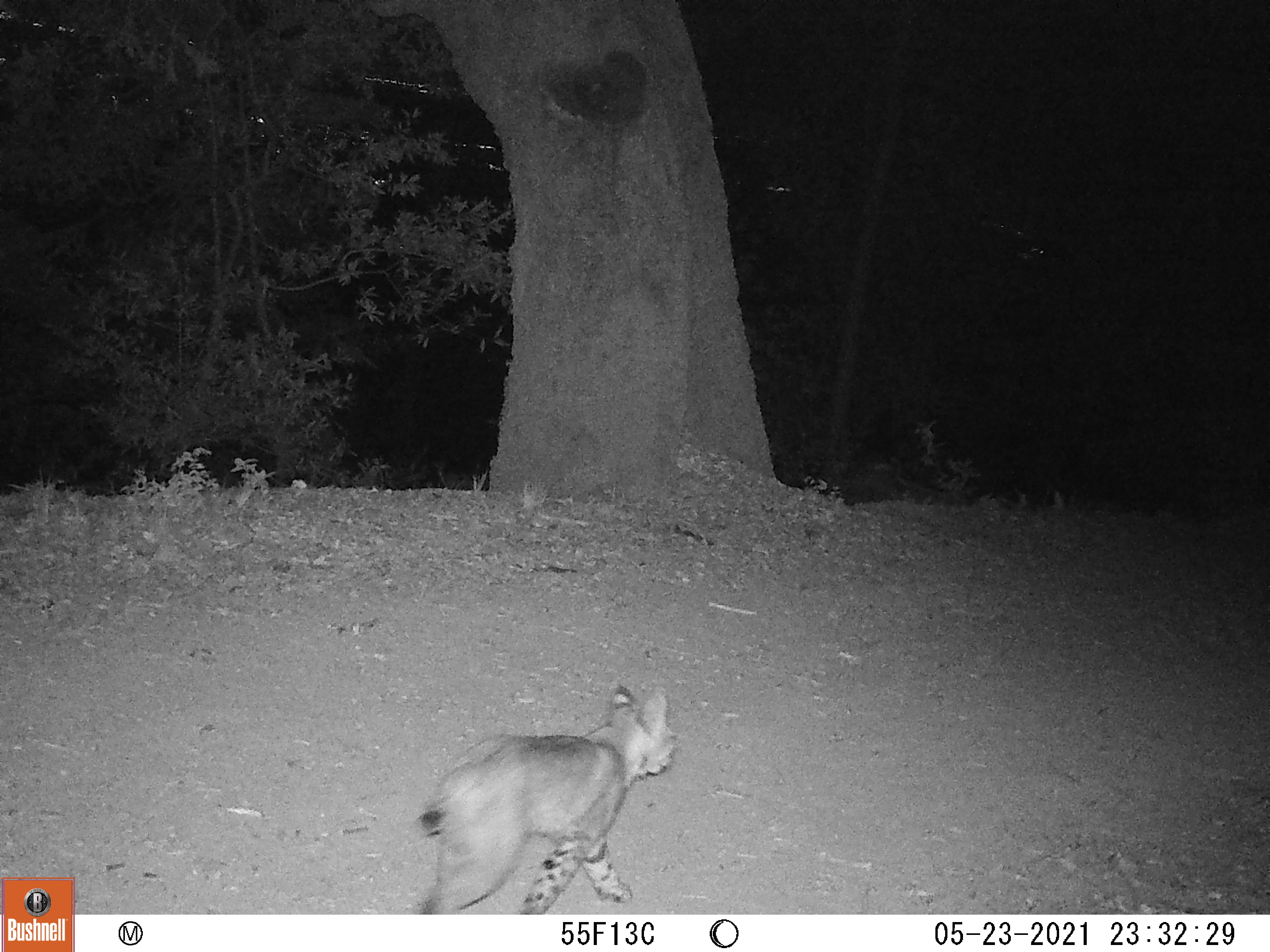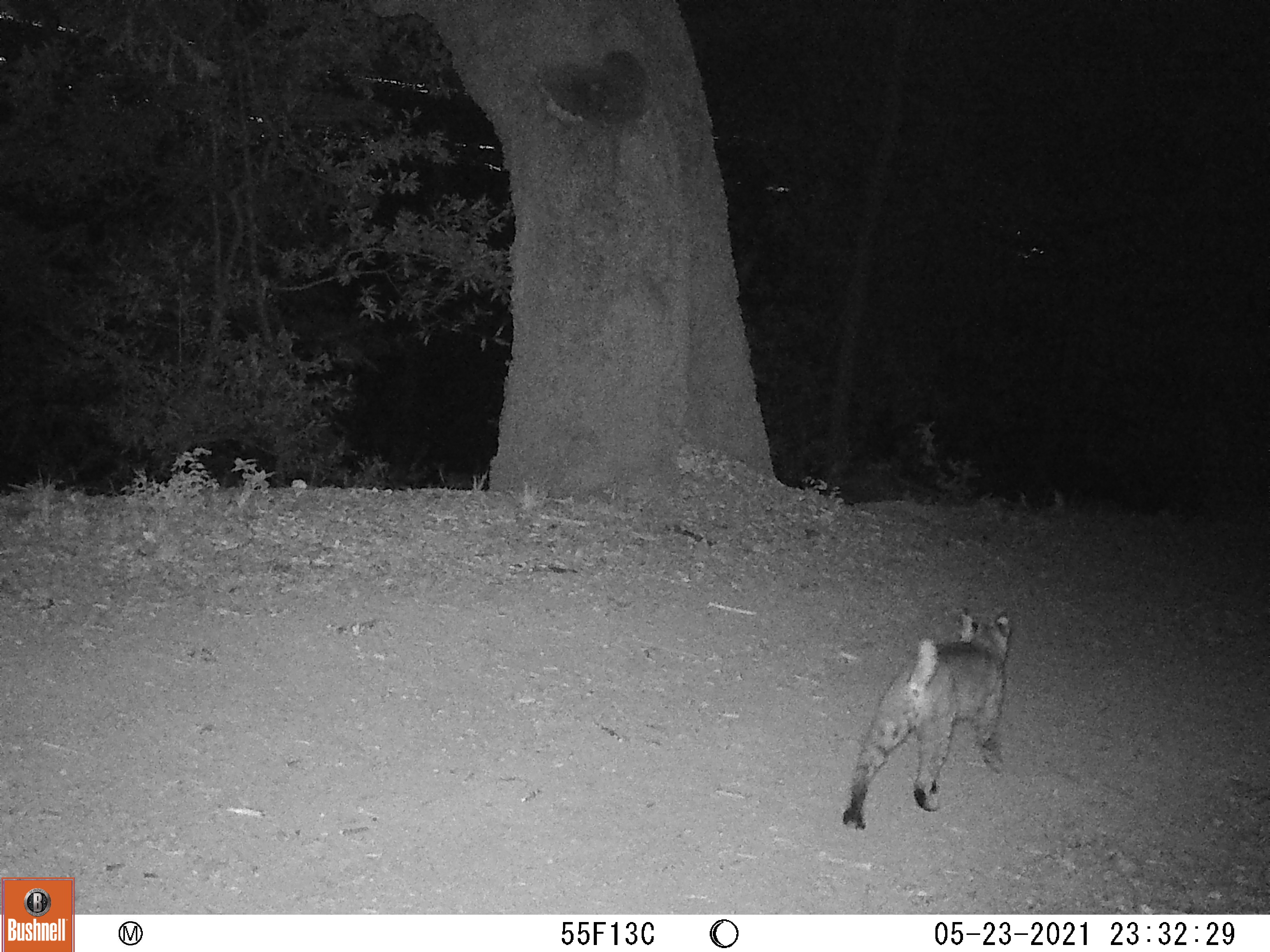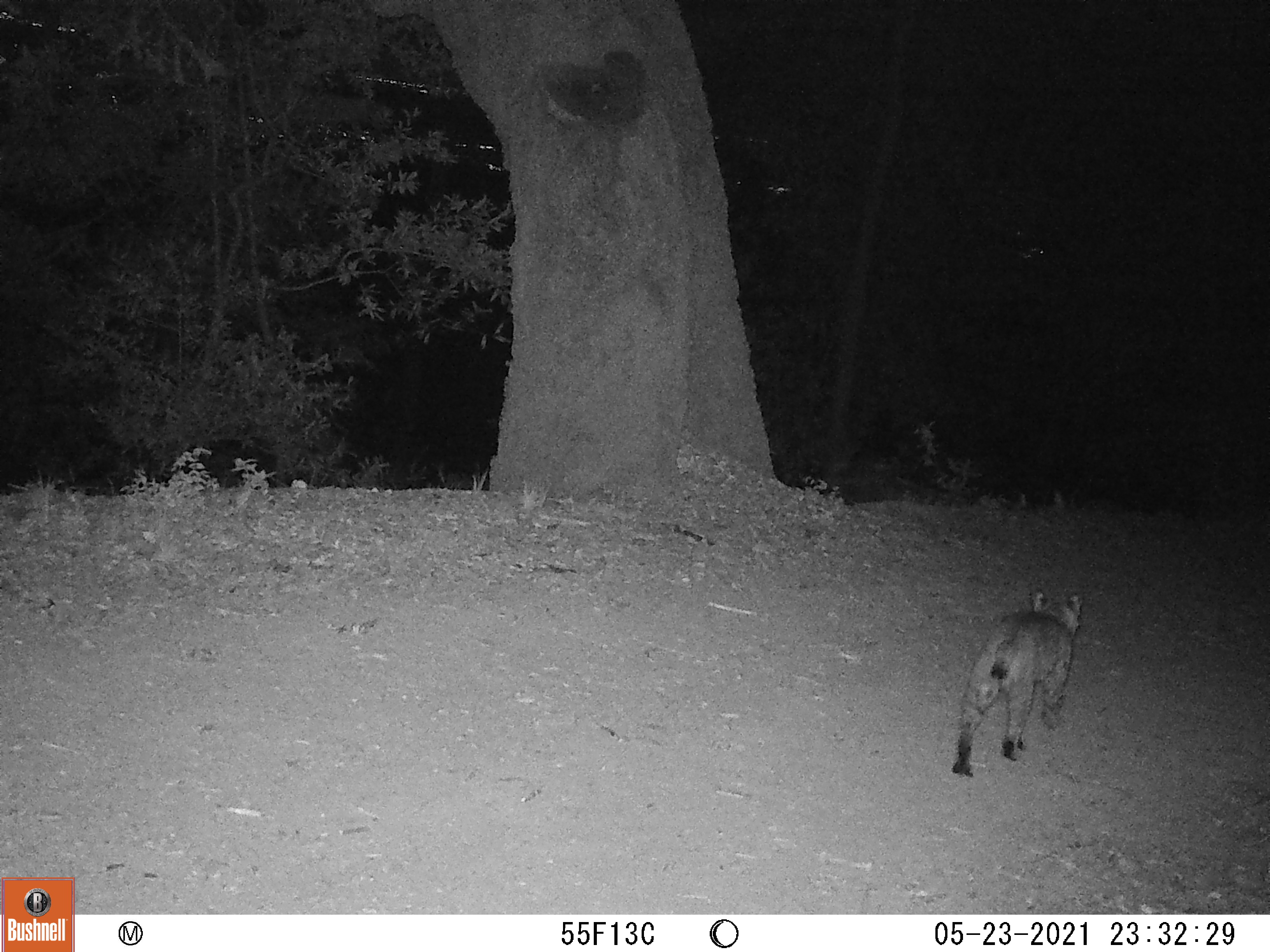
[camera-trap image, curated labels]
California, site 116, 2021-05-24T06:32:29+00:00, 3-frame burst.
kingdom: Animalia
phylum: Chordata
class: Mammalia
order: Carnivora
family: Felidae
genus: Lynx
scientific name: Lynx rufus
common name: bobcat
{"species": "bobcat (Lynx rufus)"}